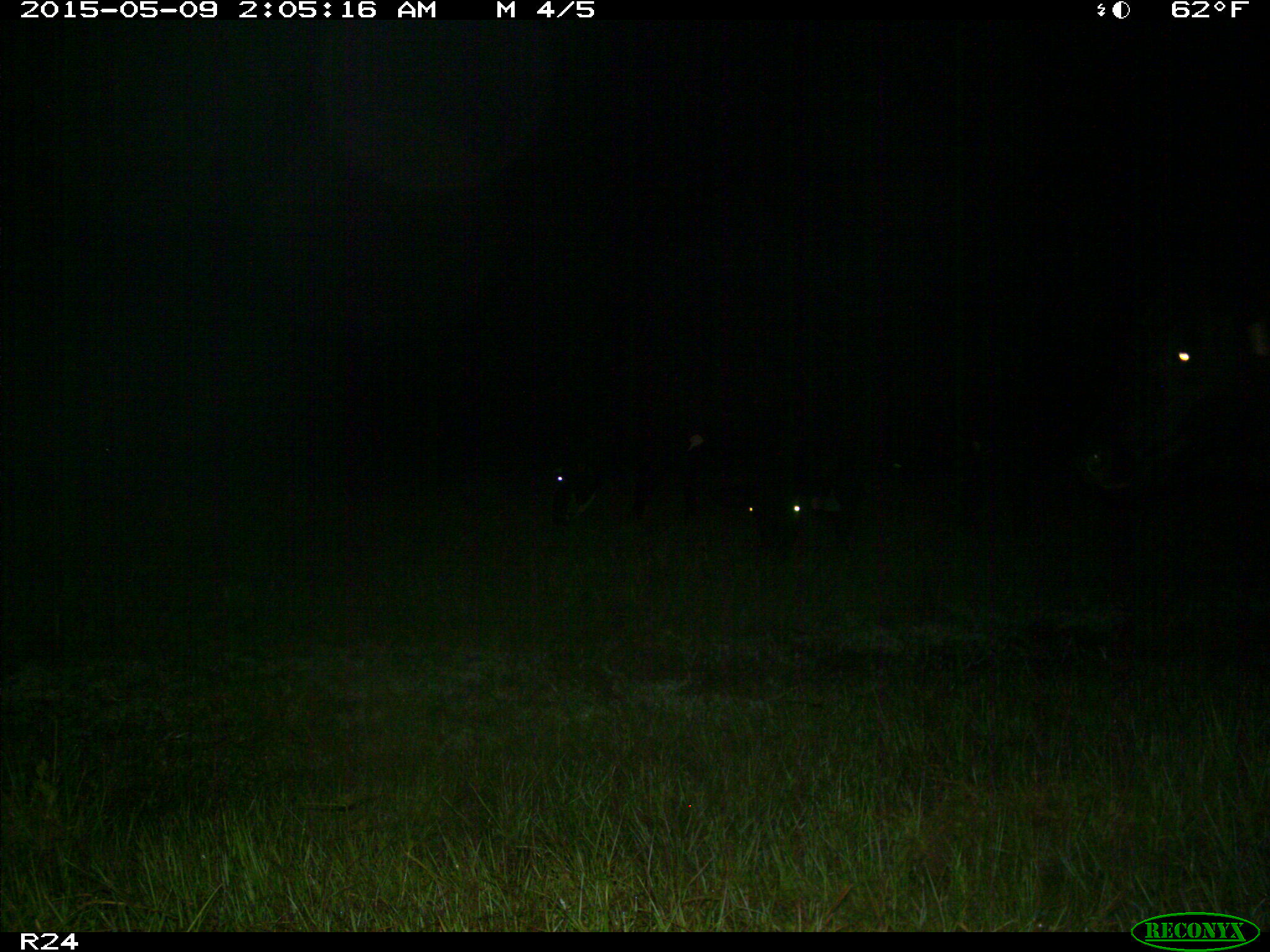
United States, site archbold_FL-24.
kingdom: Animalia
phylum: Chordata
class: Mammalia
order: Artiodactyla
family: Bovidae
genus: Bos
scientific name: Bos taurus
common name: domestic cow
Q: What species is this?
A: Bos taurus (domestic cow).